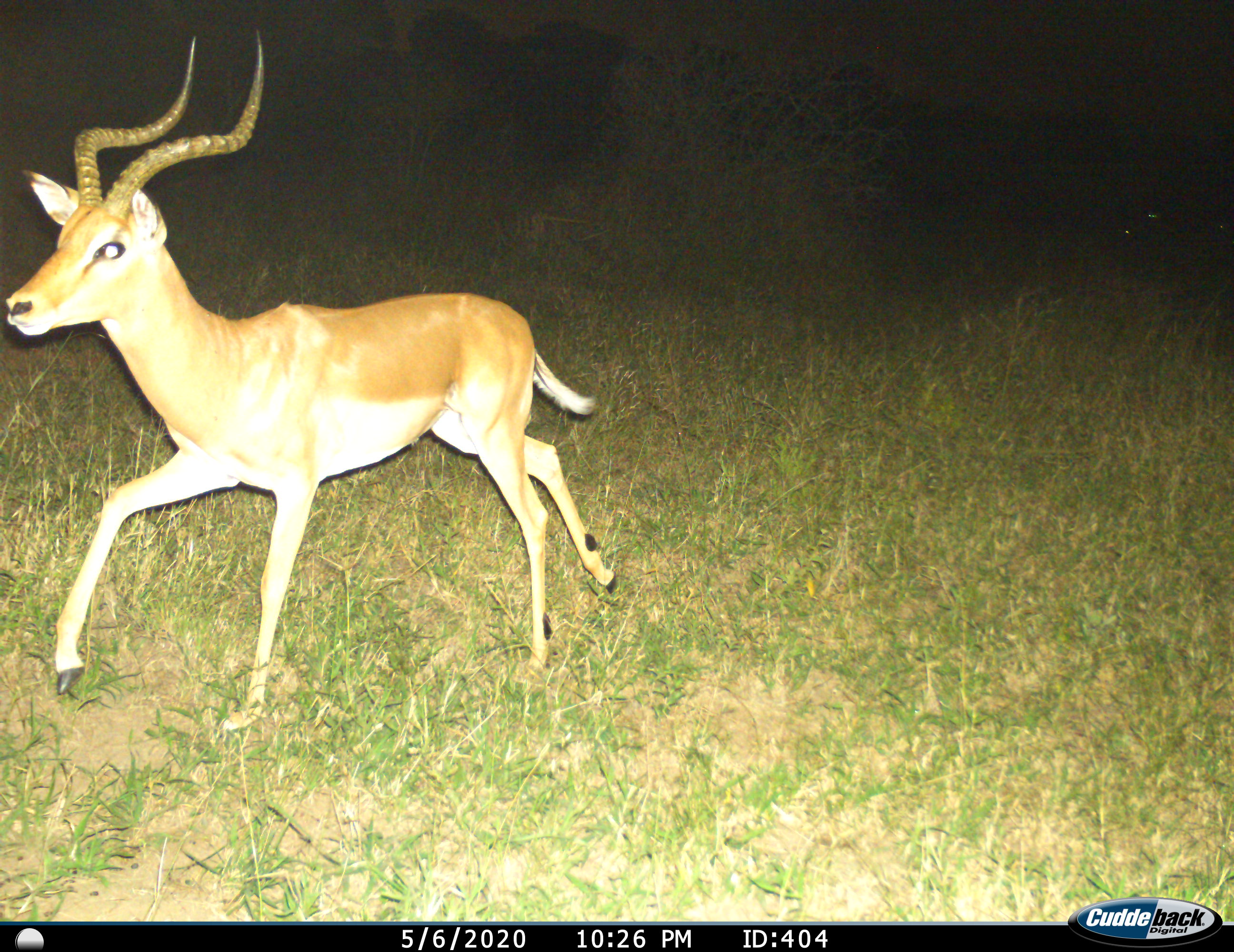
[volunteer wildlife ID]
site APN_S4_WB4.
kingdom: Animalia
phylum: Chordata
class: Mammalia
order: Artiodactyla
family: Bovidae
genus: Aepyceros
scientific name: Aepyceros melampus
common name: impala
Impala (Aepyceros melampus), count 1. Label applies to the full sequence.